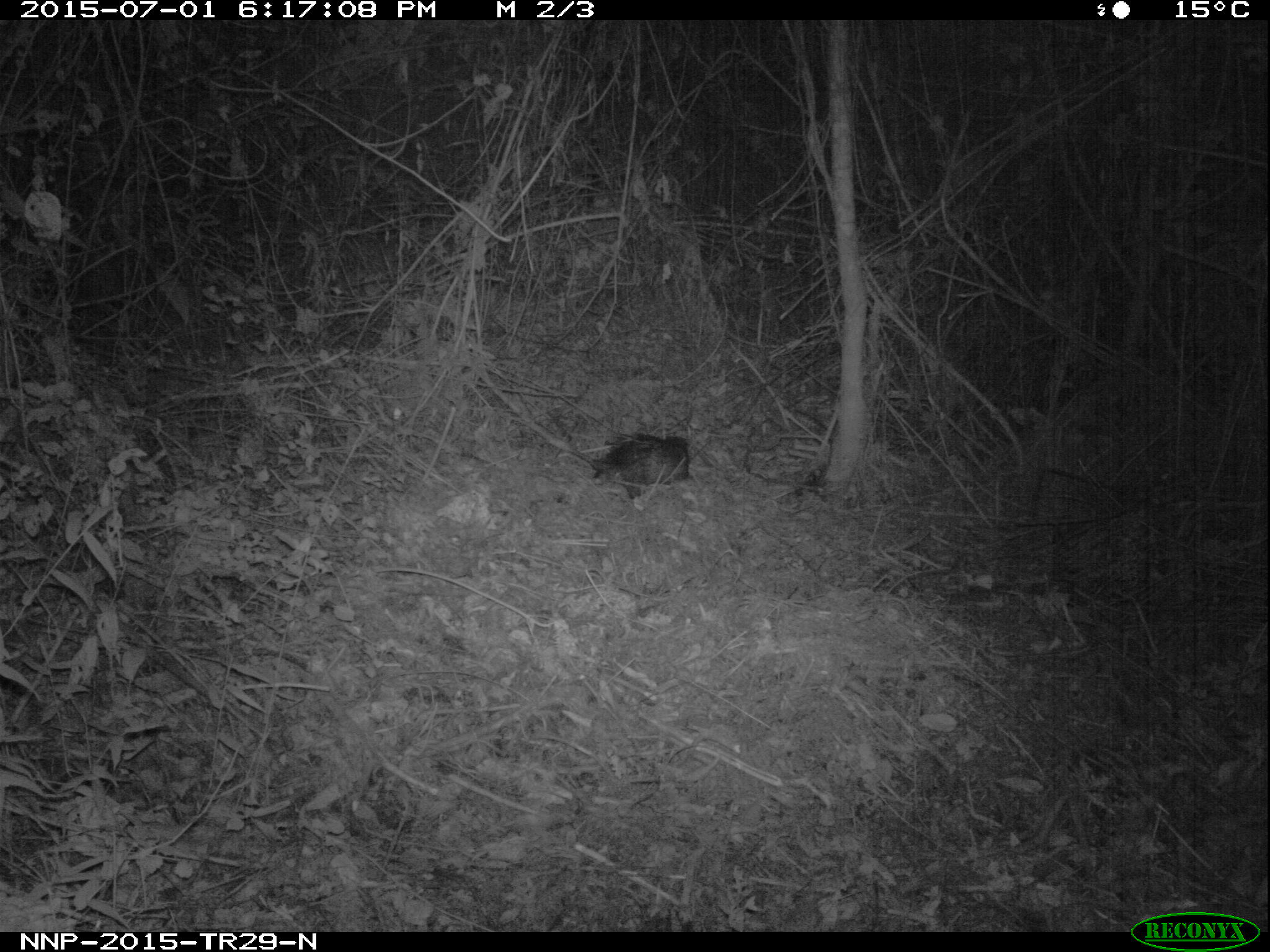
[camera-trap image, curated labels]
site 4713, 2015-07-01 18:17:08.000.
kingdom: Animalia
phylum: Chordata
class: Mammalia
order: Rodentia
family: Hystricidae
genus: Atherurus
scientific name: Atherurus africanus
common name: african brush-tailed porcupine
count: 1